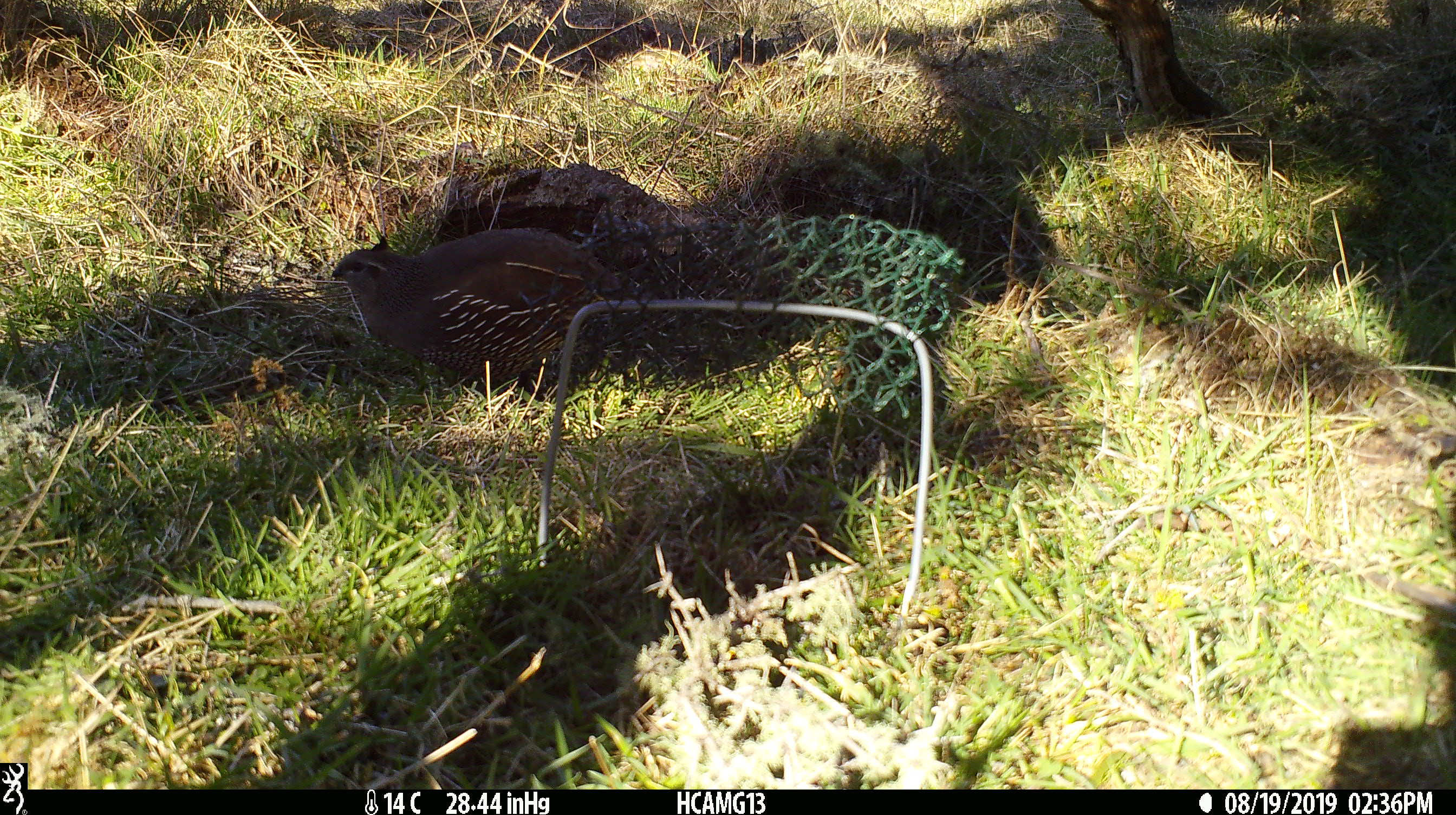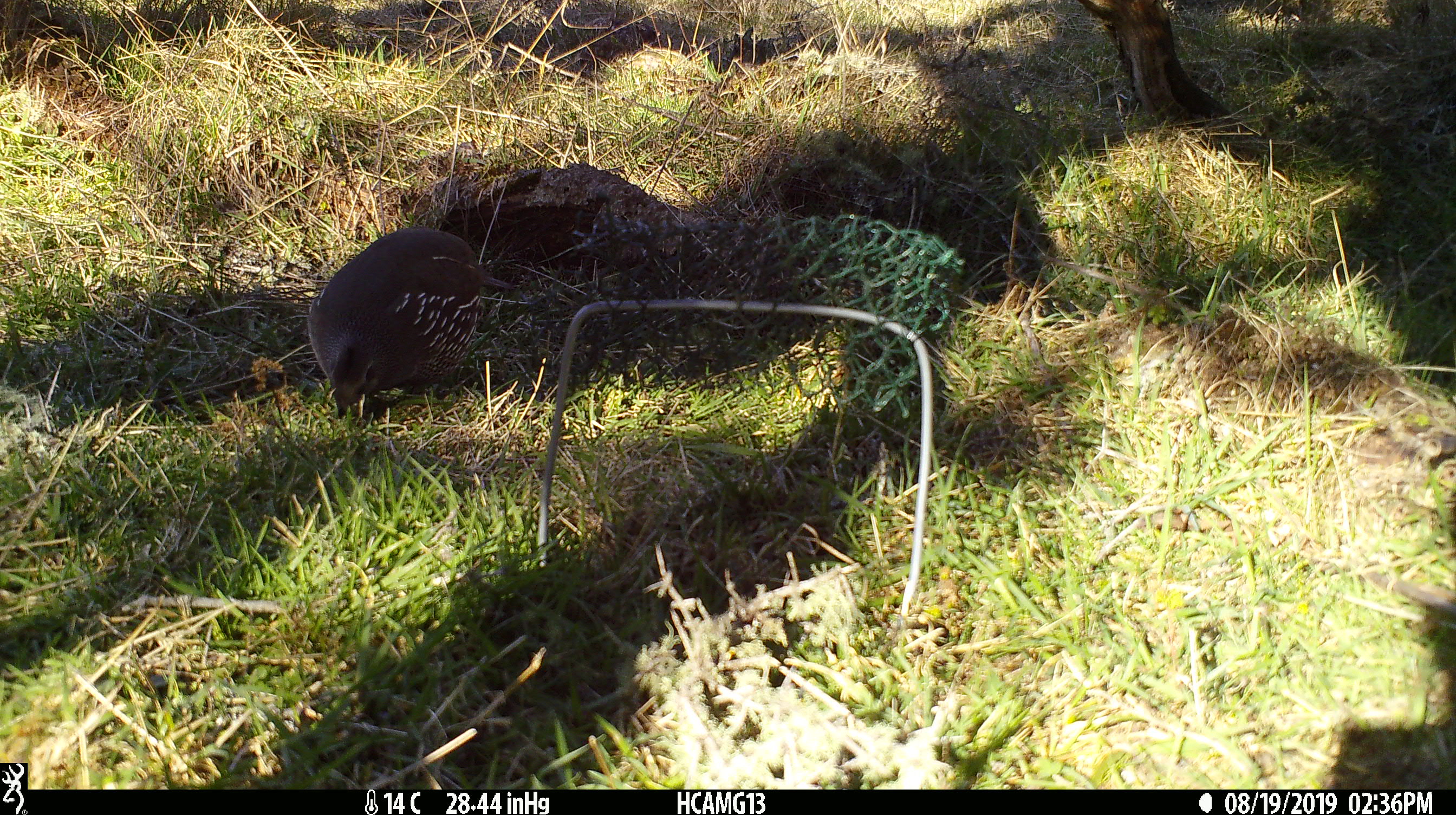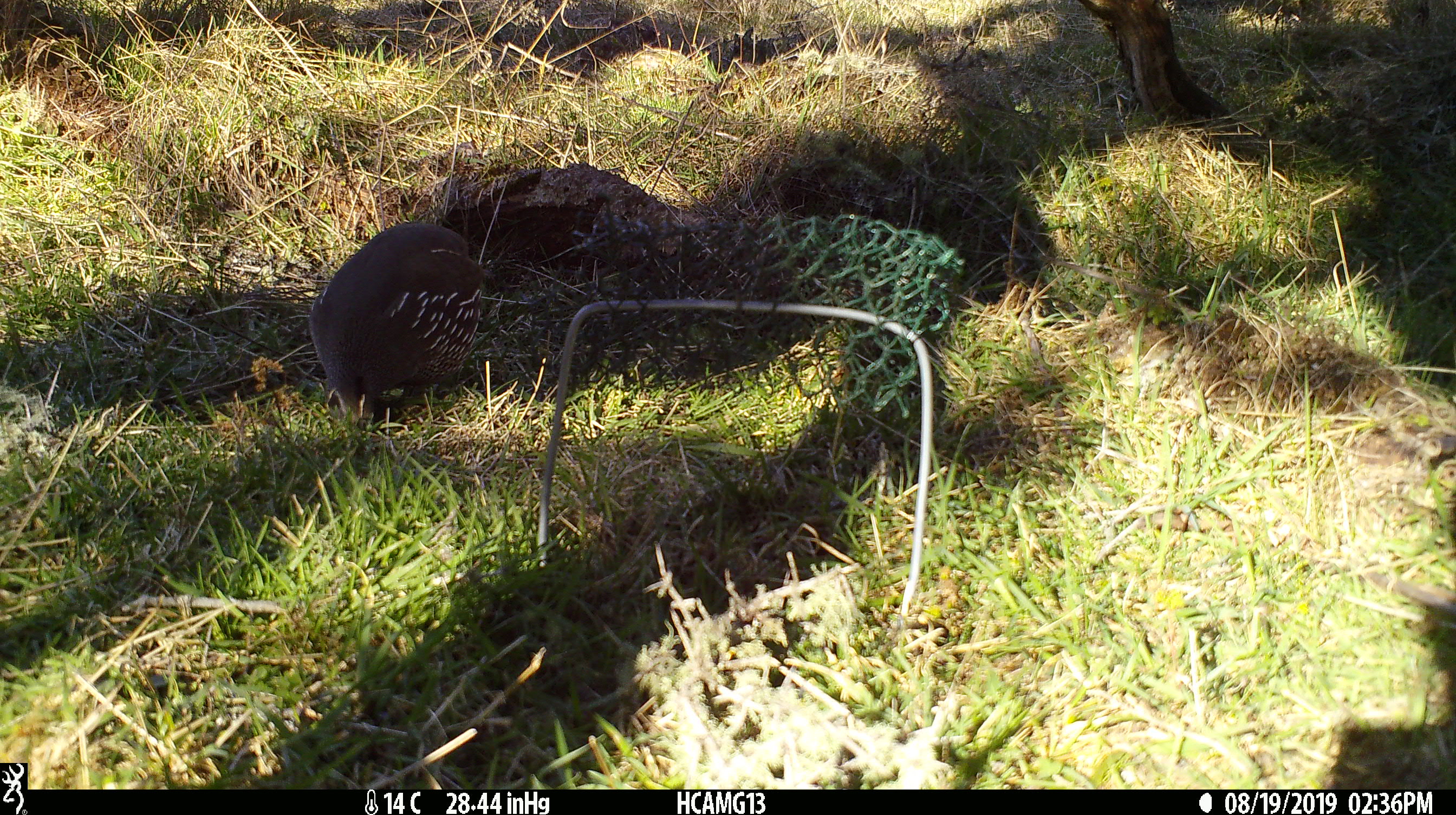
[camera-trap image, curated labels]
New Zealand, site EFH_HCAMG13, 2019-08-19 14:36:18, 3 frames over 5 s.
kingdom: Animalia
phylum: Chordata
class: Aves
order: Galliformes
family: Odontophoridae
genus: Callipepla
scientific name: Callipepla californica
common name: california quail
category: quail california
Quail california (california quail) (Callipepla californica).